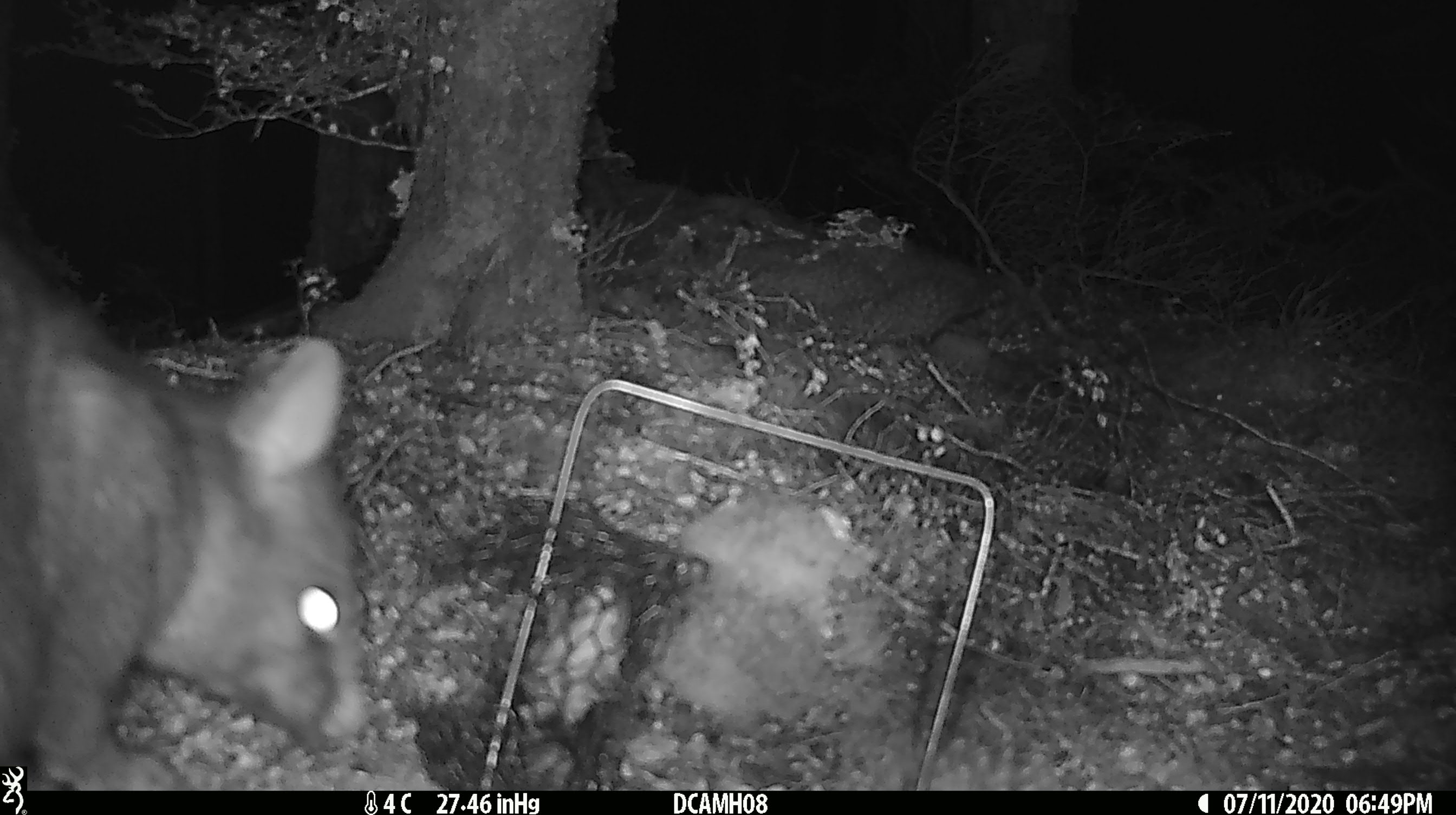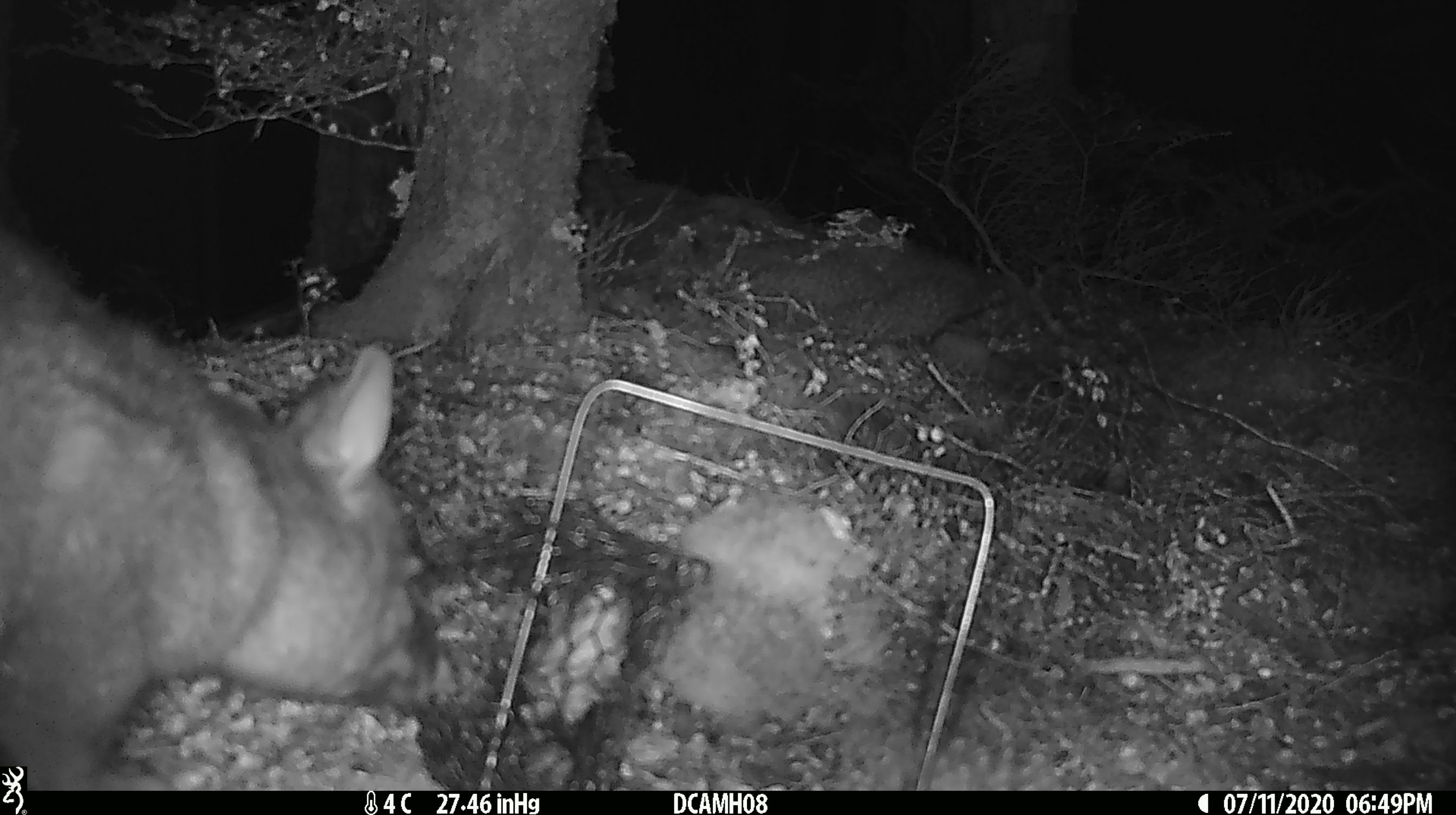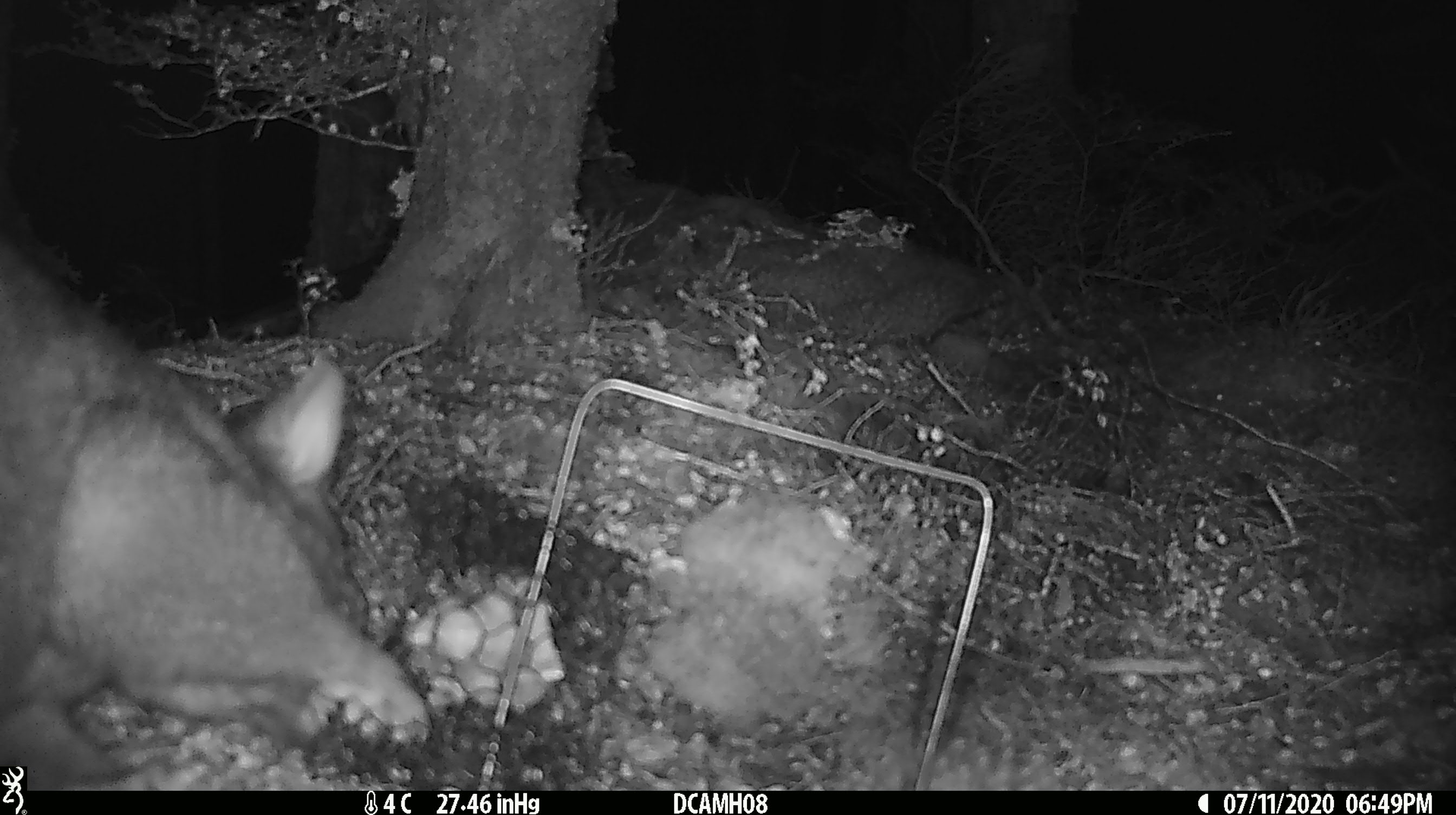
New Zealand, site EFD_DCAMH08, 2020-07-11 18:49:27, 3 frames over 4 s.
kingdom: Animalia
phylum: Chordata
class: Mammalia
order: Diprotodontia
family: Phalangeridae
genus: Trichosurus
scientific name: Trichosurus vulpecula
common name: common brushtail possum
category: possum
Possum (common brushtail possum) (Trichosurus vulpecula).